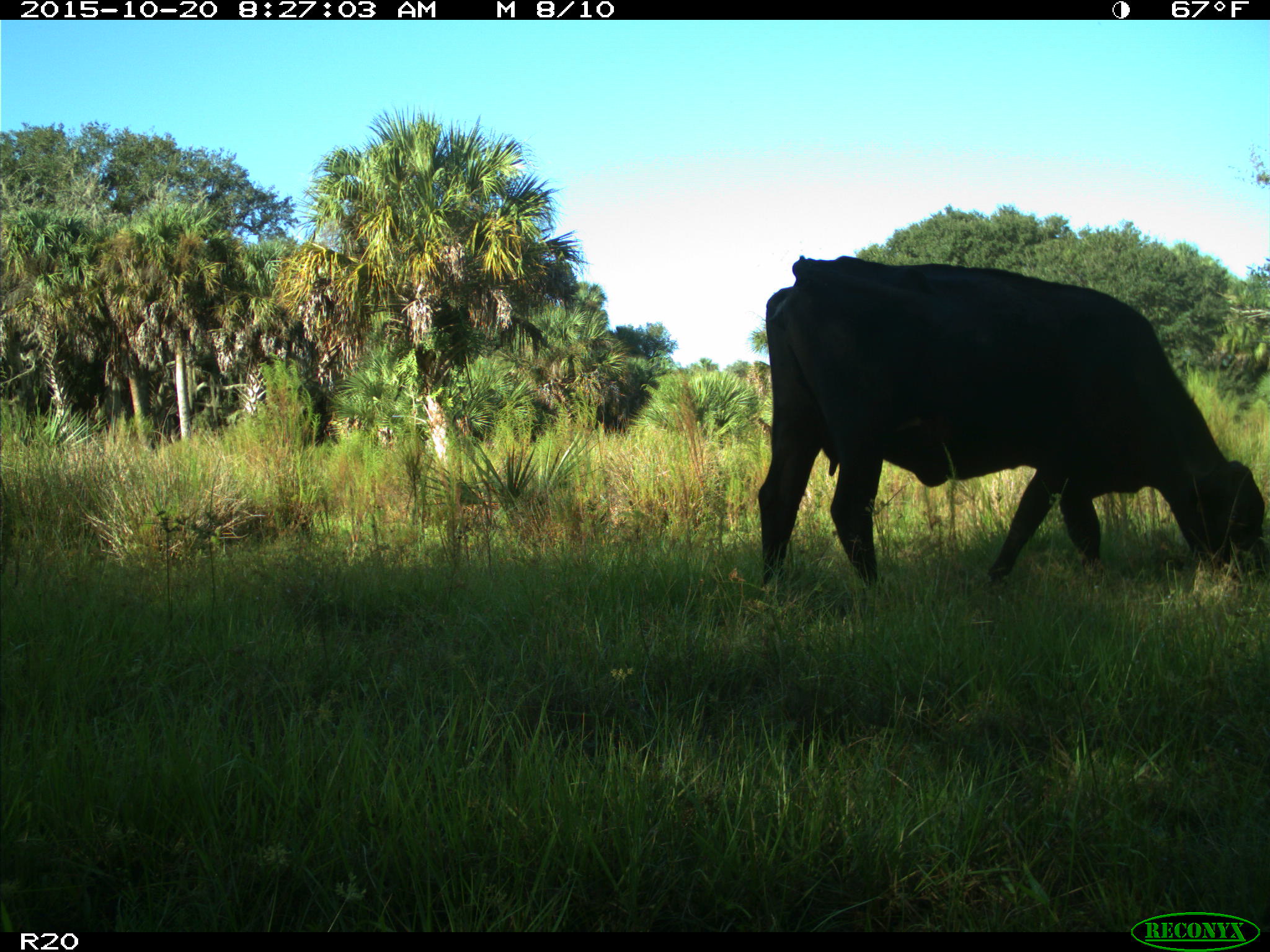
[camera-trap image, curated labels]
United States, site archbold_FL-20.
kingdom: Animalia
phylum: Chordata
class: Mammalia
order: Artiodactyla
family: Bovidae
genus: Bos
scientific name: Bos taurus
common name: domestic cow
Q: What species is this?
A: Bos taurus (domestic cow).